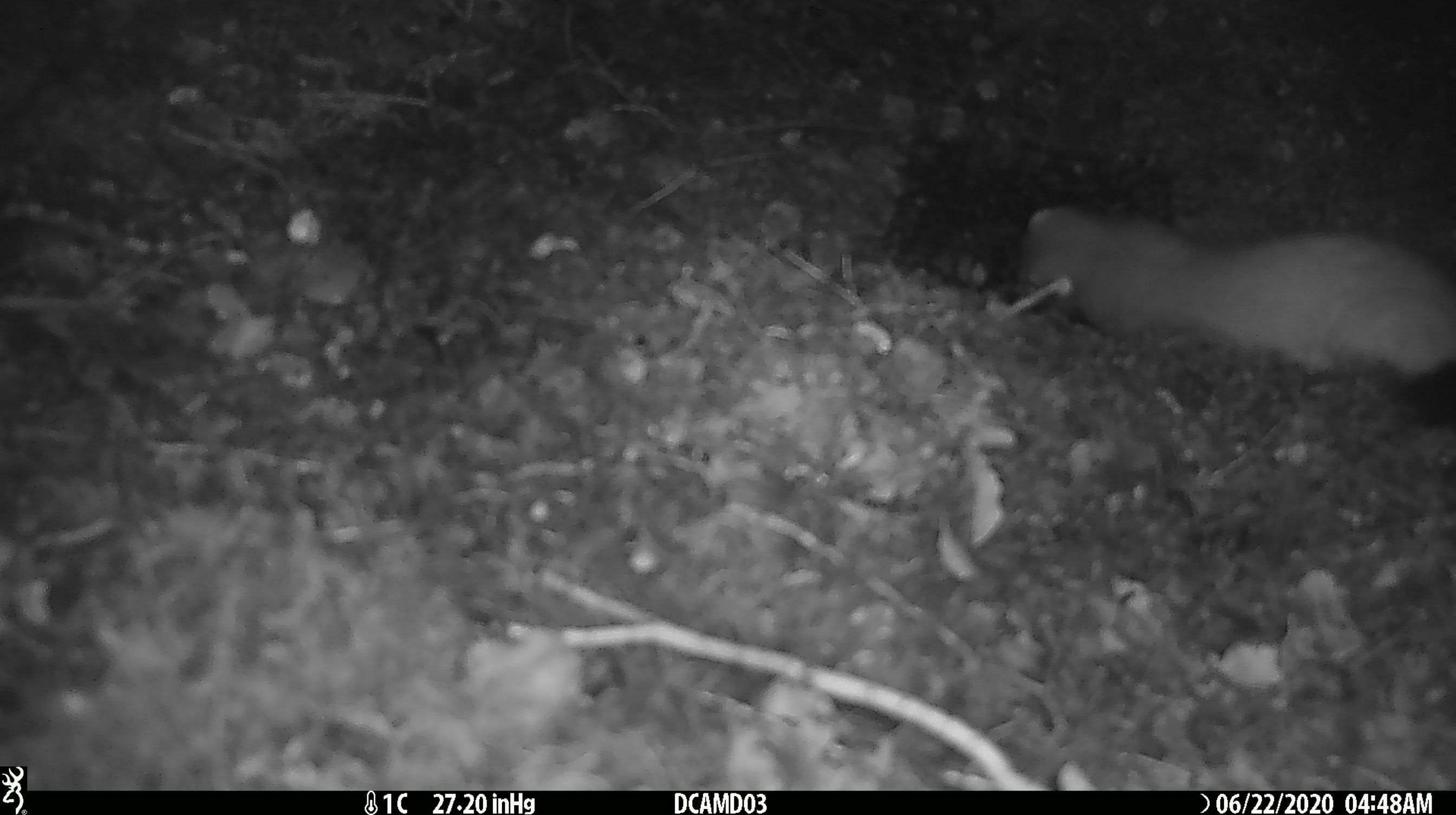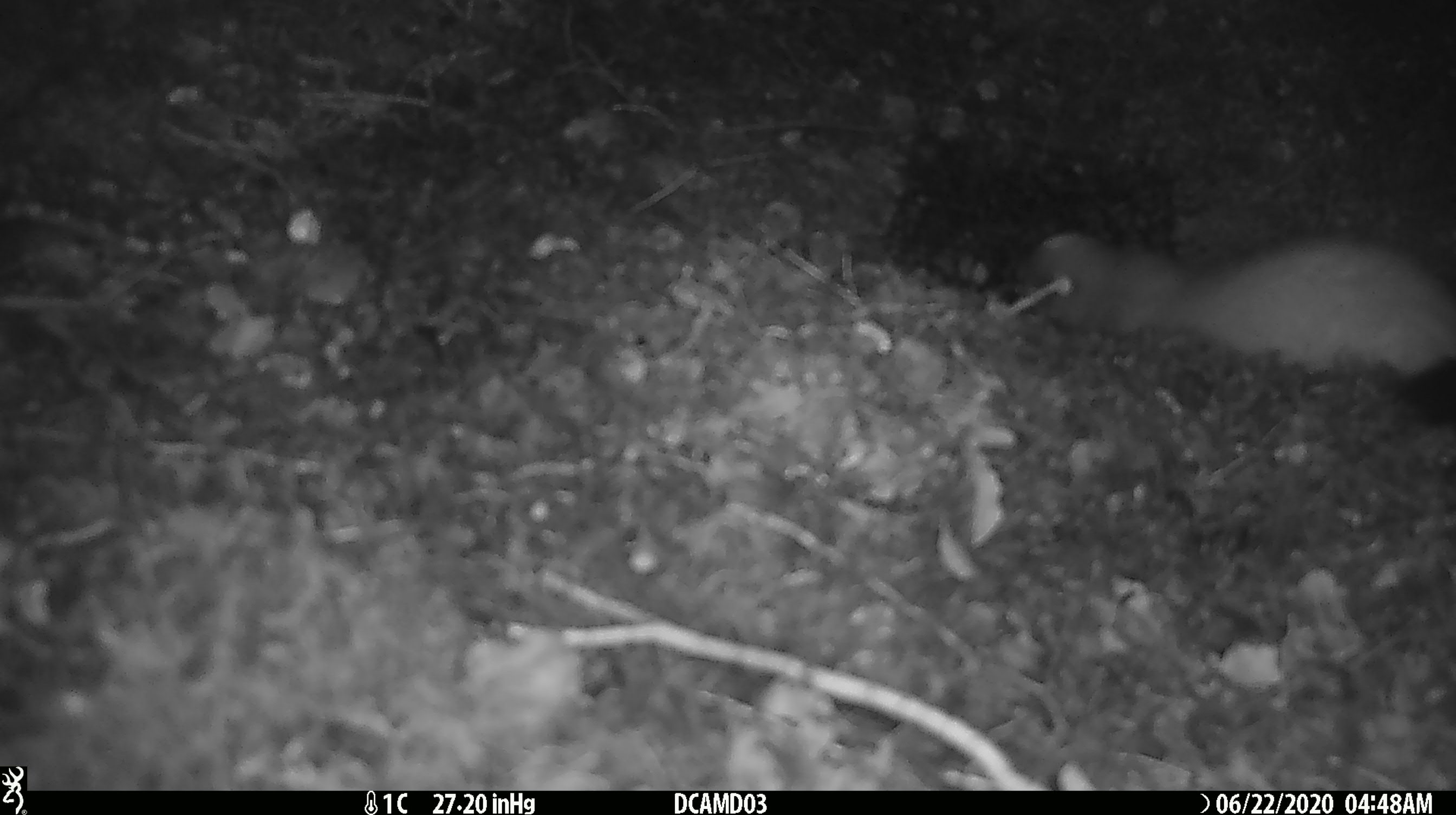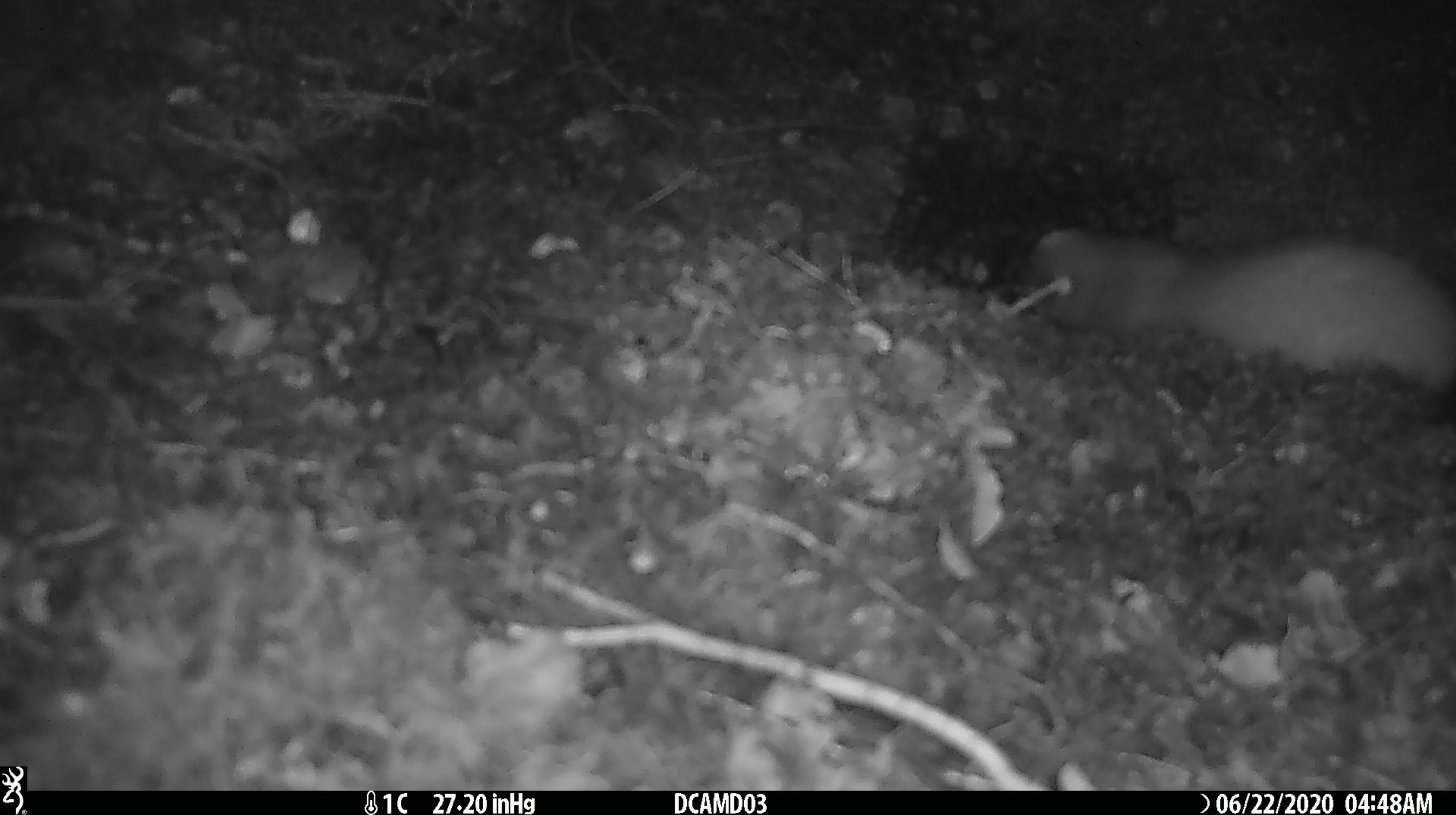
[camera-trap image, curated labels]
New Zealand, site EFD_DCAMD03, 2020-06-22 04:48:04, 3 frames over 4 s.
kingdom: Animalia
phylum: Chordata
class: Mammalia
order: Carnivora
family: Mustelidae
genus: Mustela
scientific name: Mustela erminea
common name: stoat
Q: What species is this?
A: Stoat (Mustela erminea).